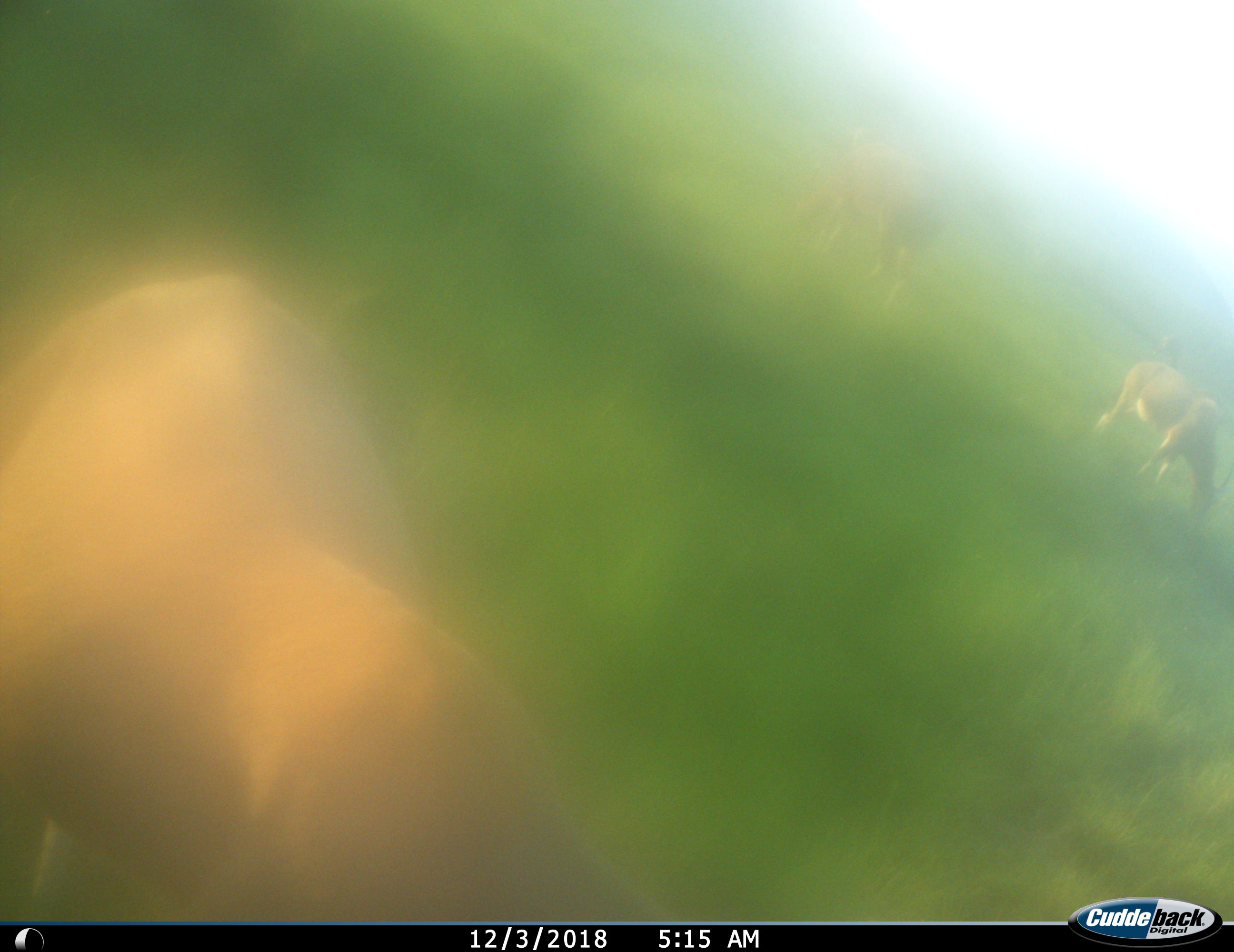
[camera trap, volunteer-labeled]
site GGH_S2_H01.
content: unidentified animal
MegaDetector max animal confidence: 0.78